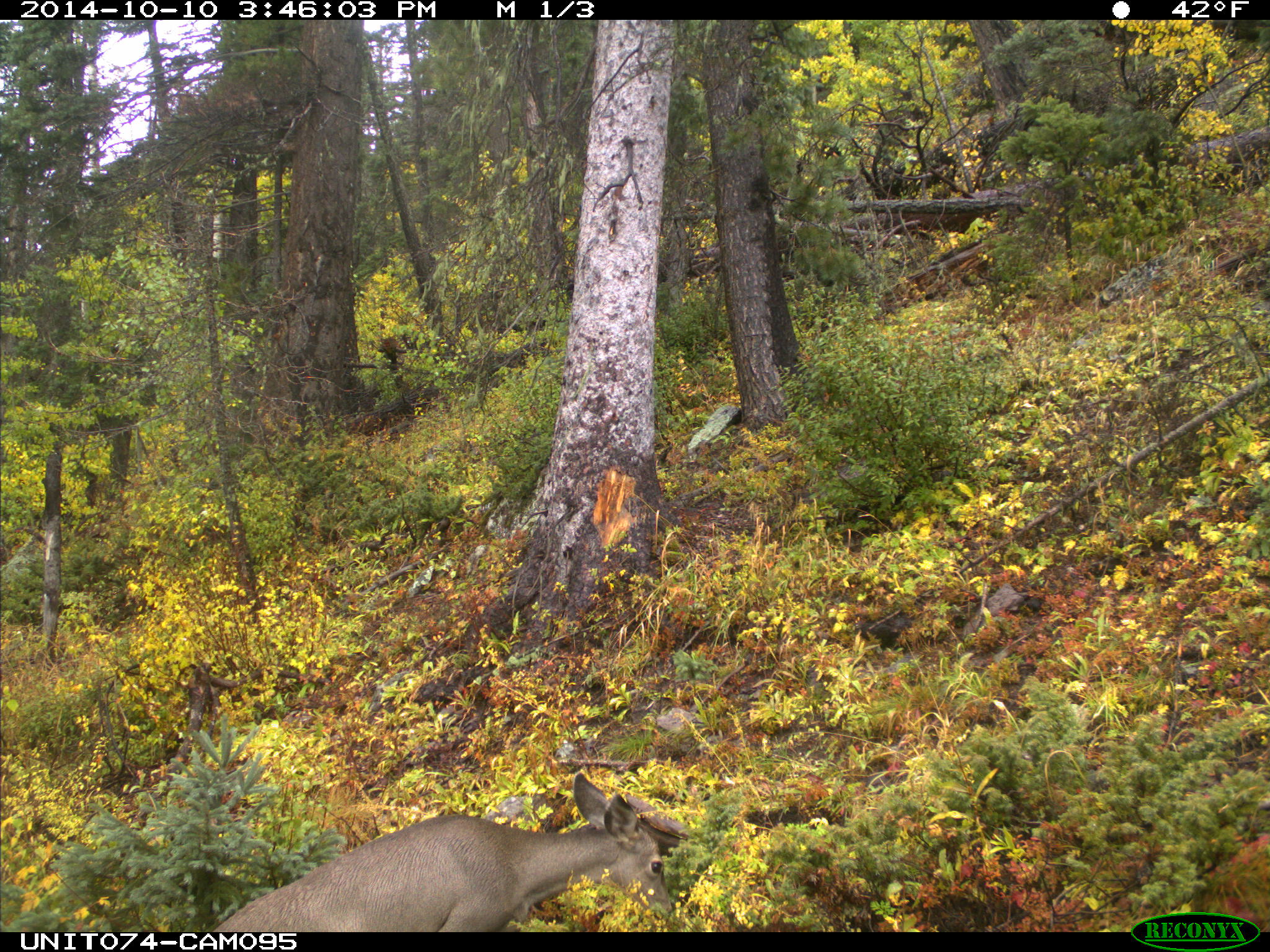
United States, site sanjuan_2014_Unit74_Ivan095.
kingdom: Animalia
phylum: Chordata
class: Mammalia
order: Artiodactyla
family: Cervidae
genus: Odocoileus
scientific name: Odocoileus hemionus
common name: mule deer